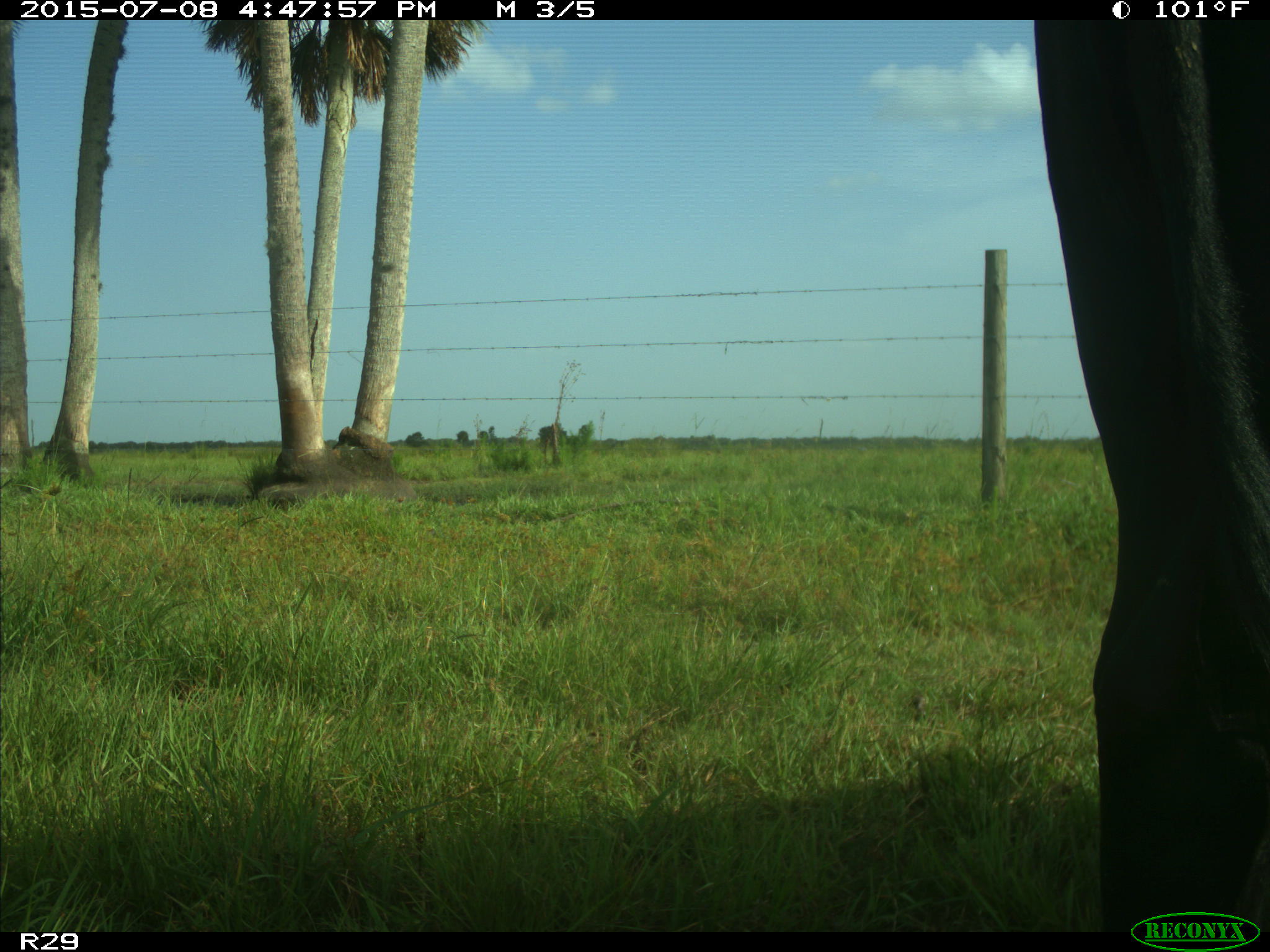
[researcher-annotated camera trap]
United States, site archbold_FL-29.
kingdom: Animalia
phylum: Chordata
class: Mammalia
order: Artiodactyla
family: Bovidae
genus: Bos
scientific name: Bos taurus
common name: domestic cow